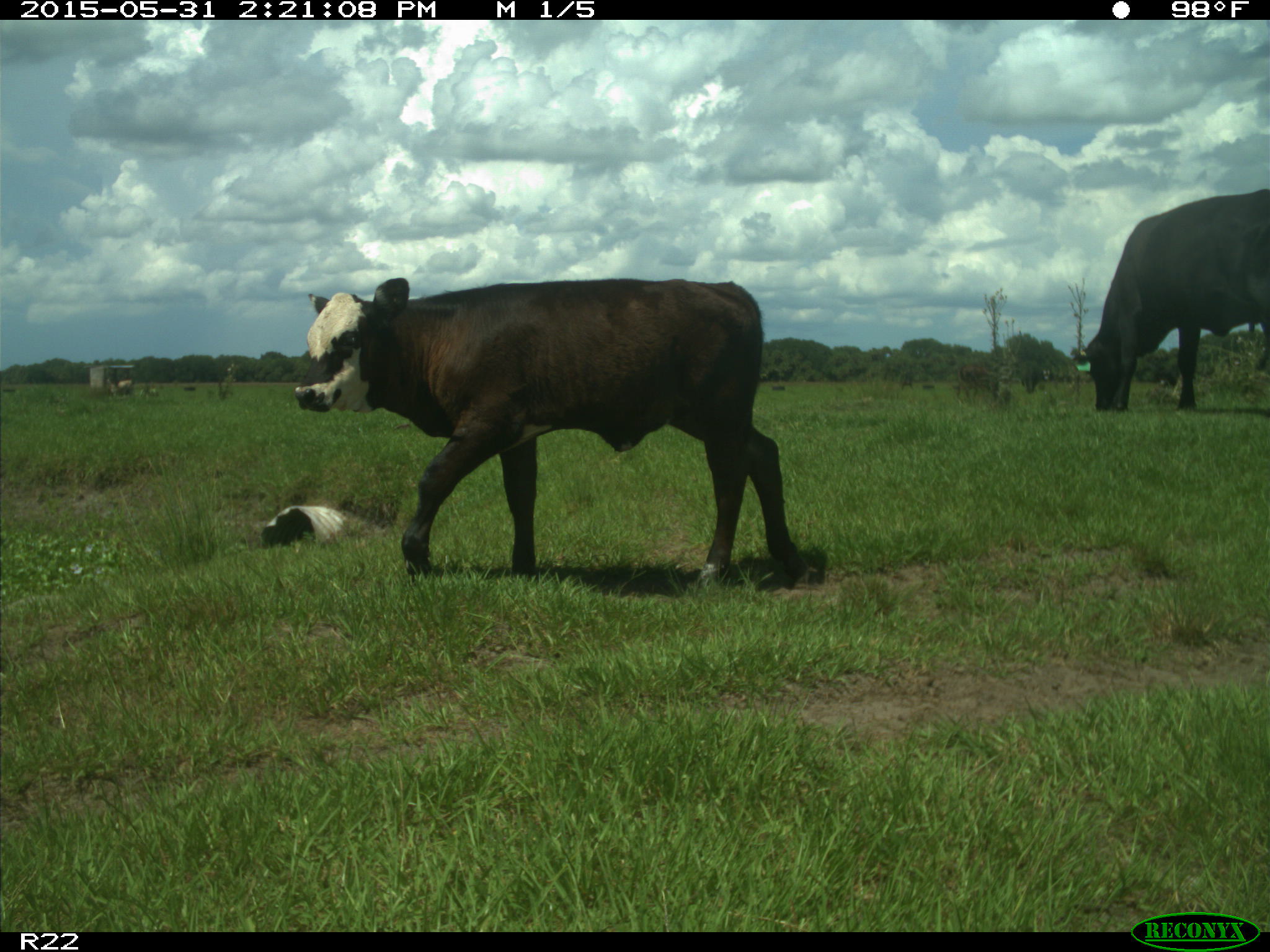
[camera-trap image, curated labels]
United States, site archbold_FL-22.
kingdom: Animalia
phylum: Chordata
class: Mammalia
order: Artiodactyla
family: Bovidae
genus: Bos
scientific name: Bos taurus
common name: domestic cow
Bos taurus (domestic cow).